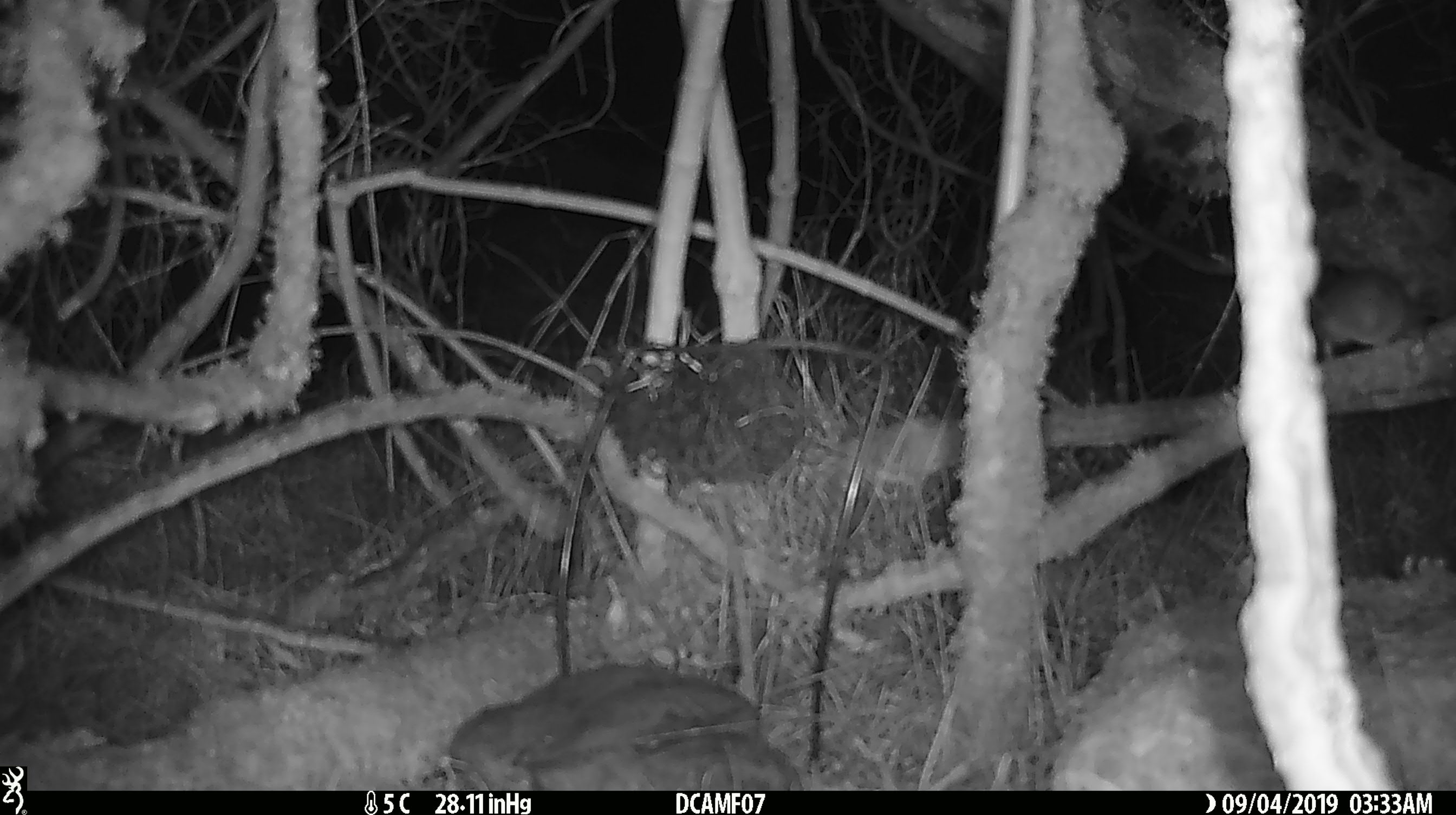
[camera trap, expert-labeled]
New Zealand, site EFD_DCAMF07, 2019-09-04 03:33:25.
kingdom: Animalia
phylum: Chordata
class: Mammalia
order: Rodentia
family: Muridae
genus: Mus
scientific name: Mus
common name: mouse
Mouse (Mus).